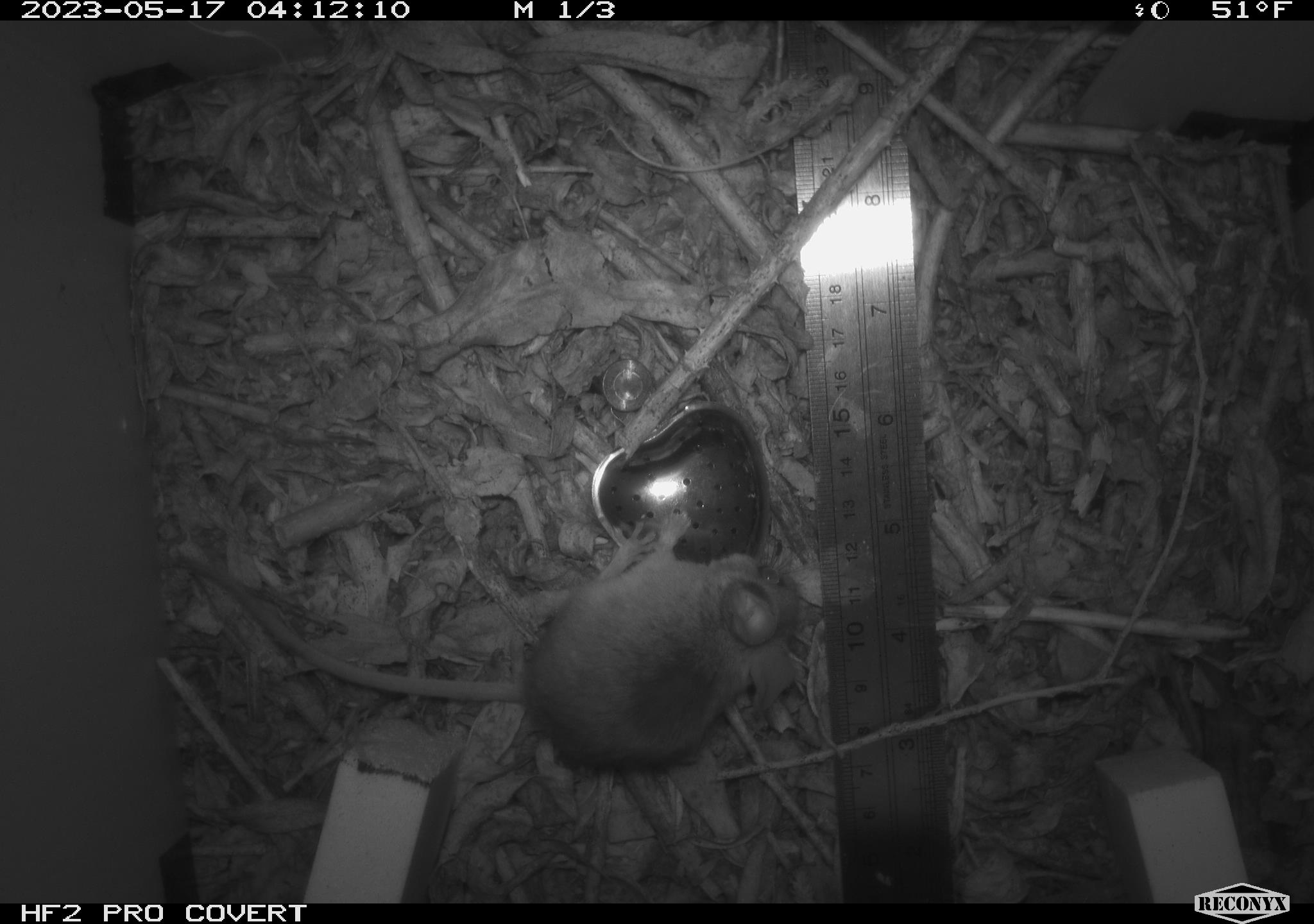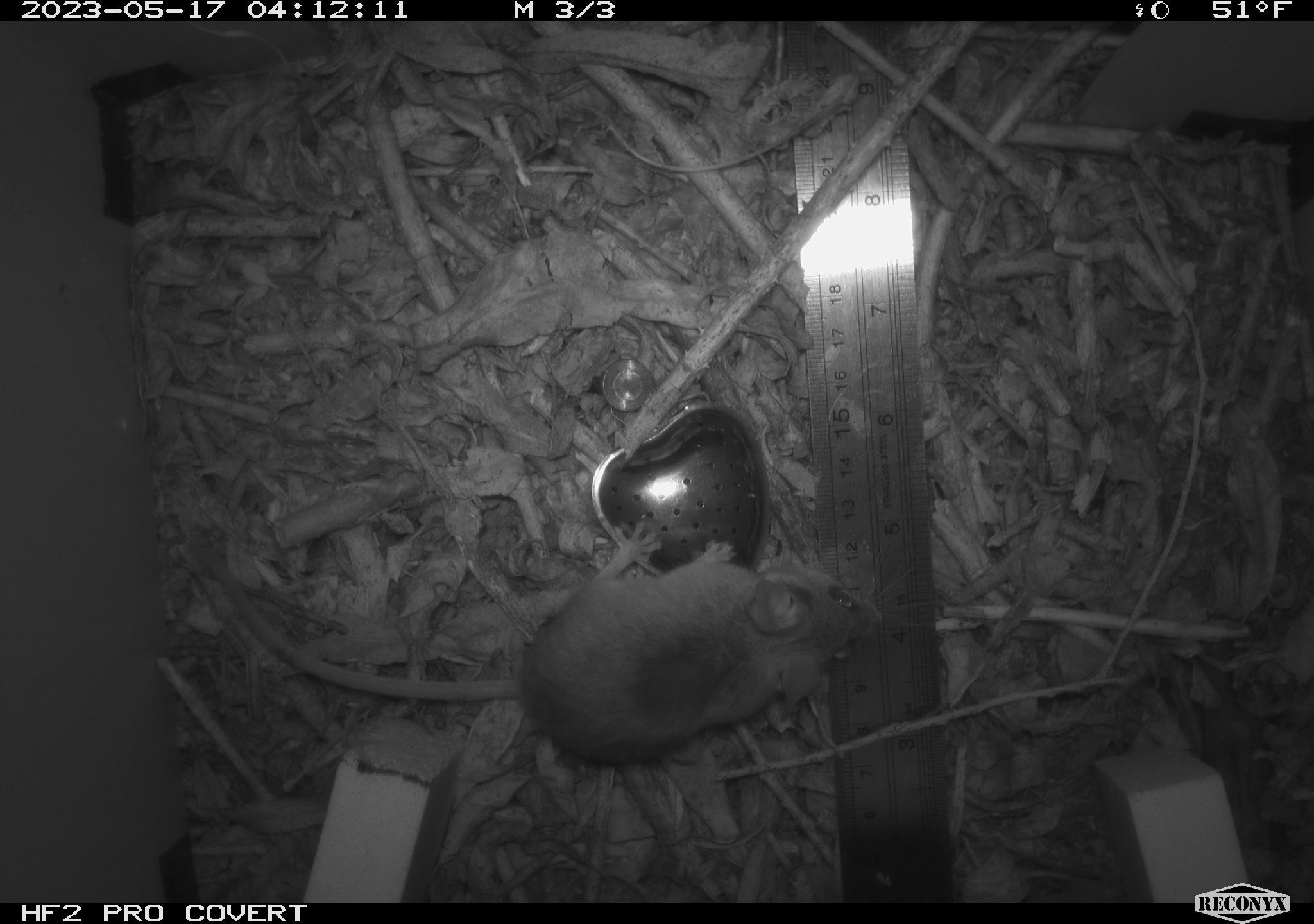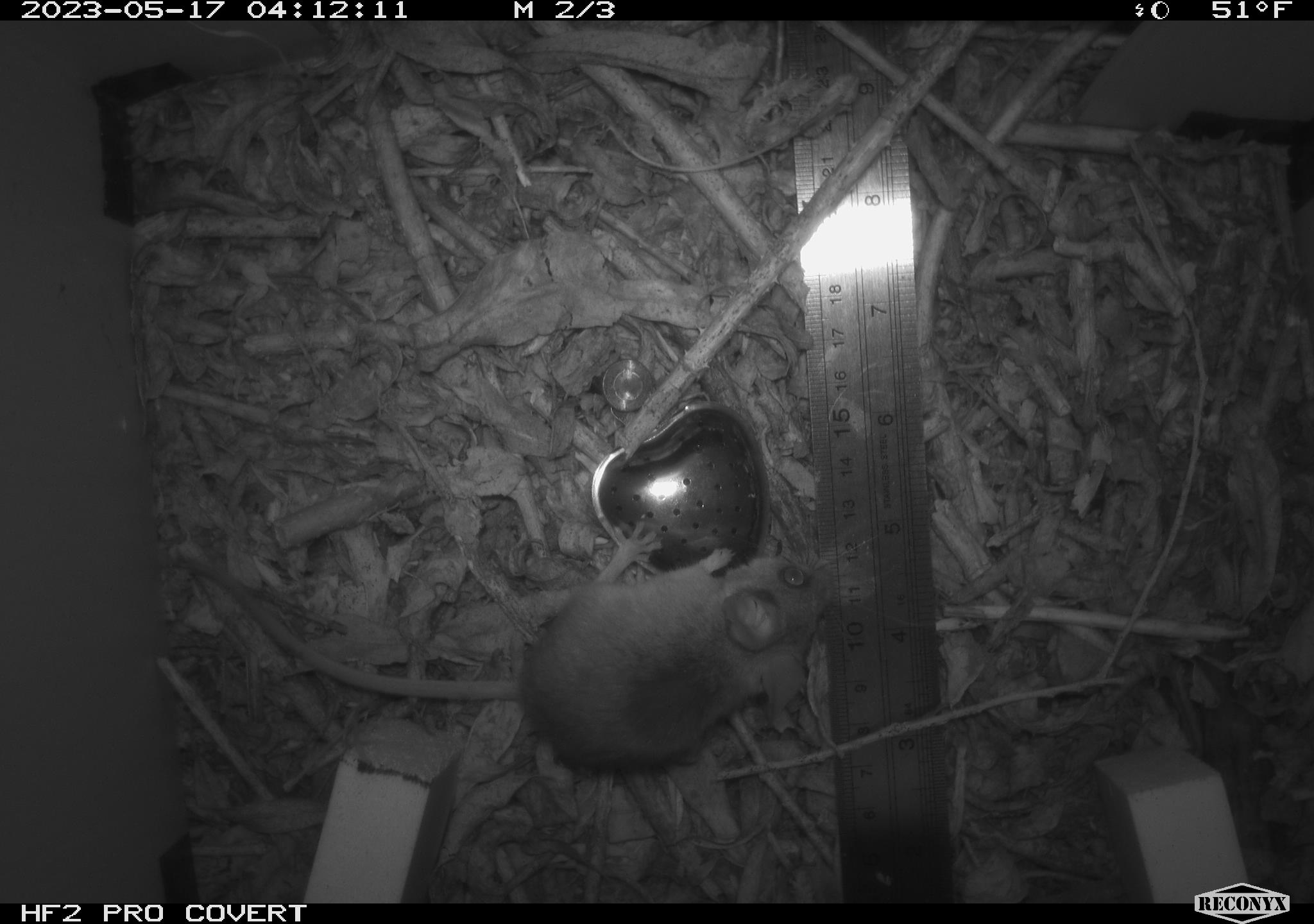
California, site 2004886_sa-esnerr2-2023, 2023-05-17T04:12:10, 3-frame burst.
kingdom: Animalia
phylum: Chordata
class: Mammalia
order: Rodentia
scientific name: Rodentia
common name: mouse species